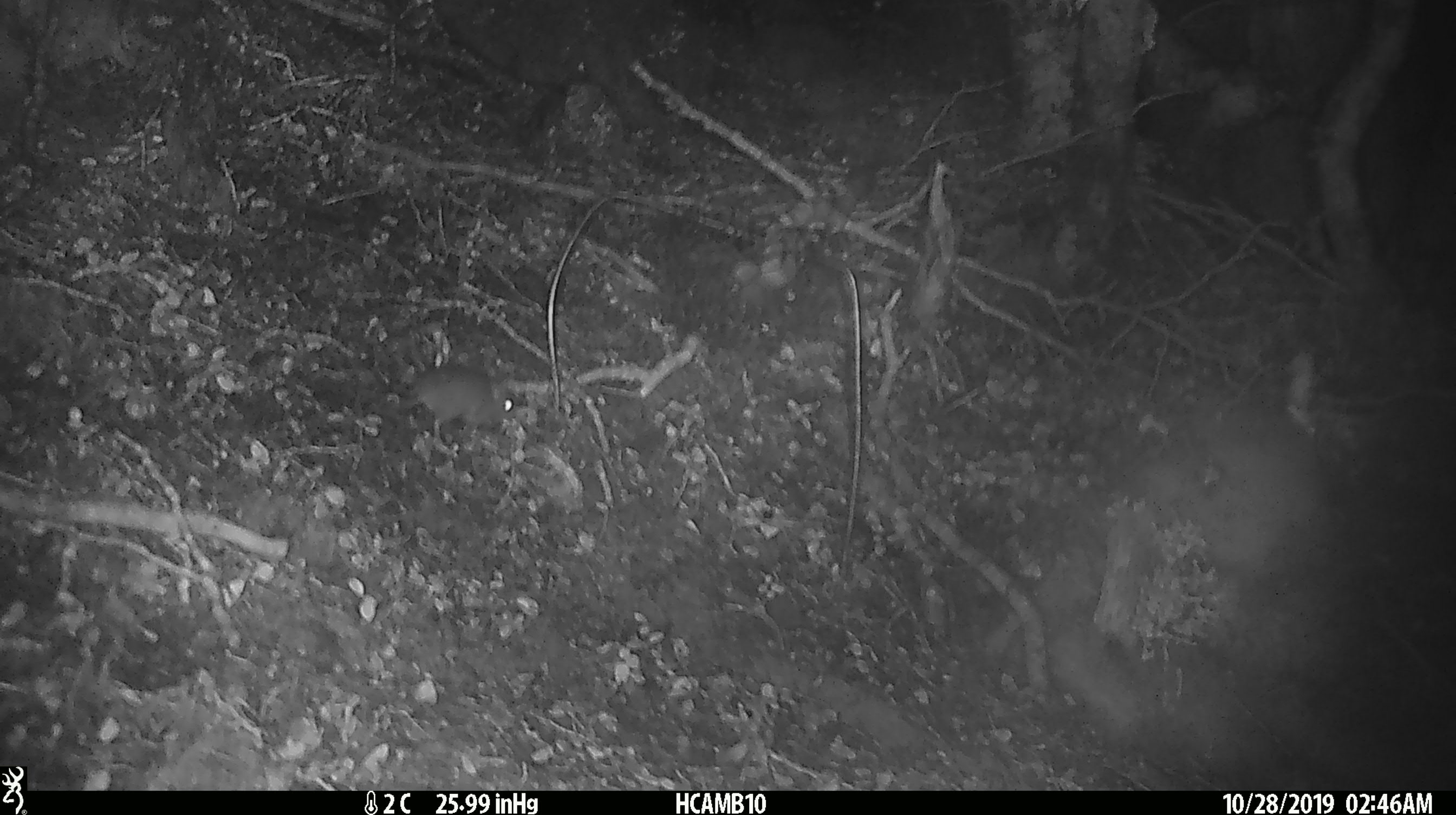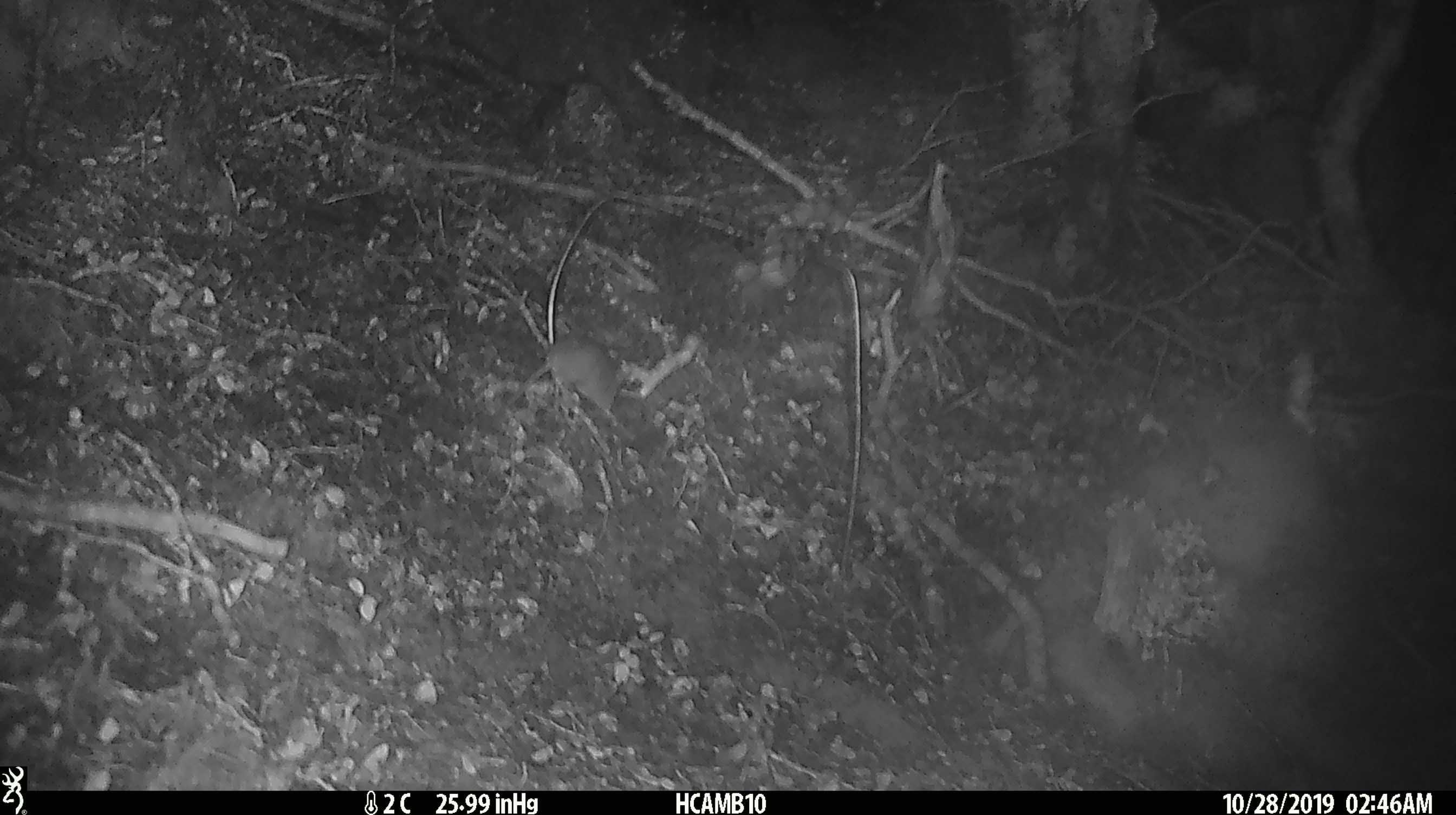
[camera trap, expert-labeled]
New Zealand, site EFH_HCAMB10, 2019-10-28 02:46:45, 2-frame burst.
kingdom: Animalia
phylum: Chordata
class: Mammalia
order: Rodentia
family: Muridae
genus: Mus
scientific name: Mus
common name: mouse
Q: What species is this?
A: Mouse (Mus).